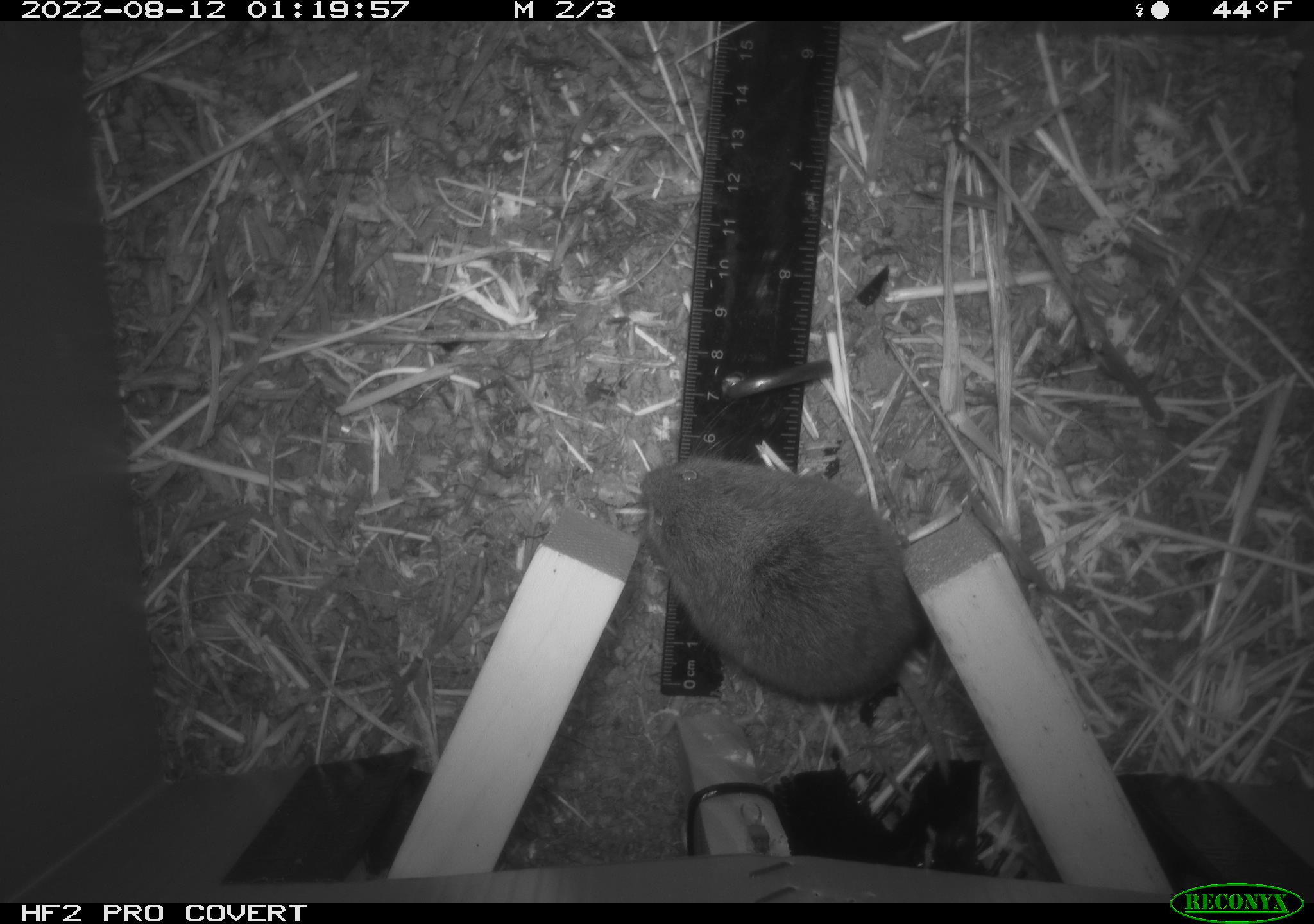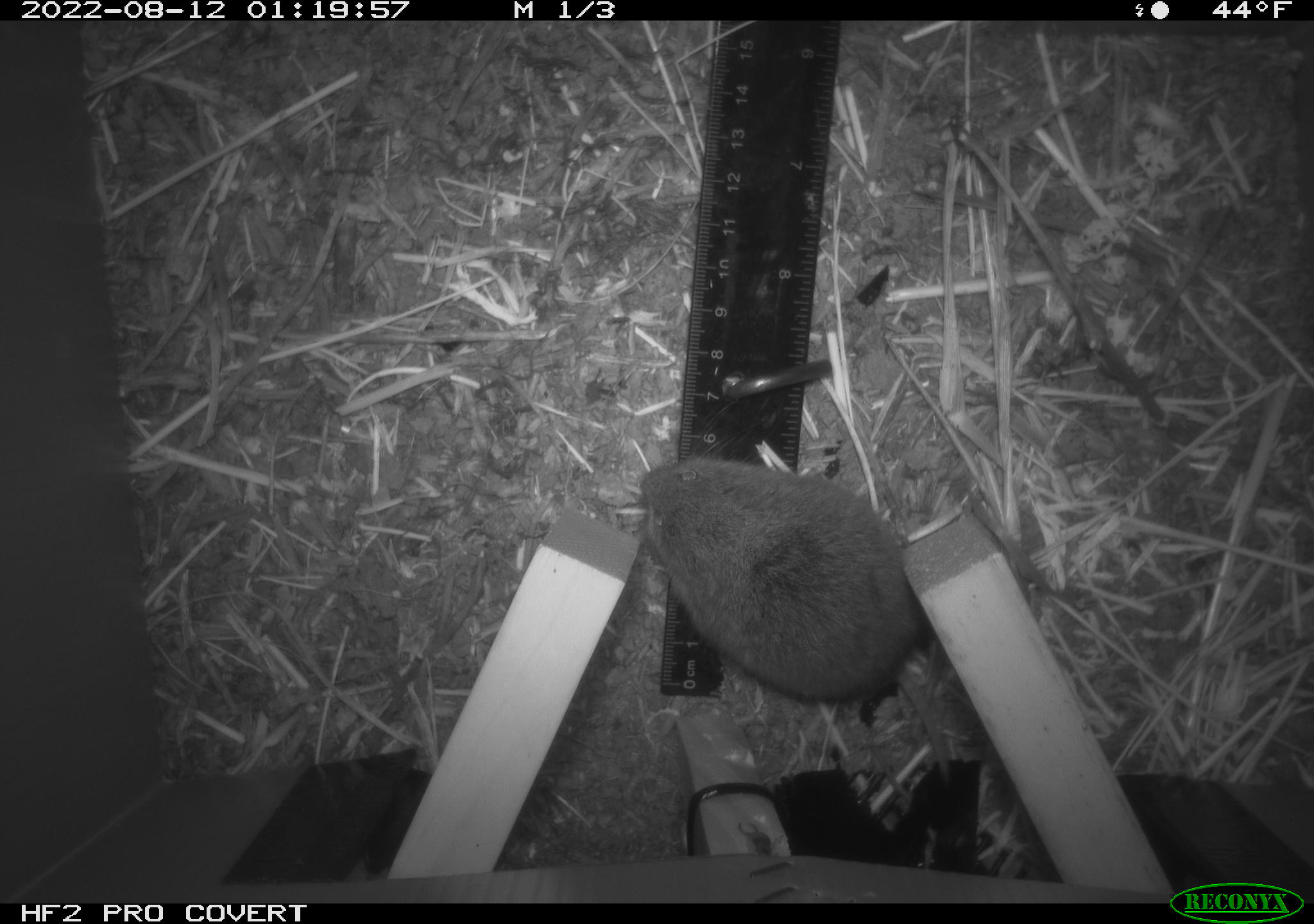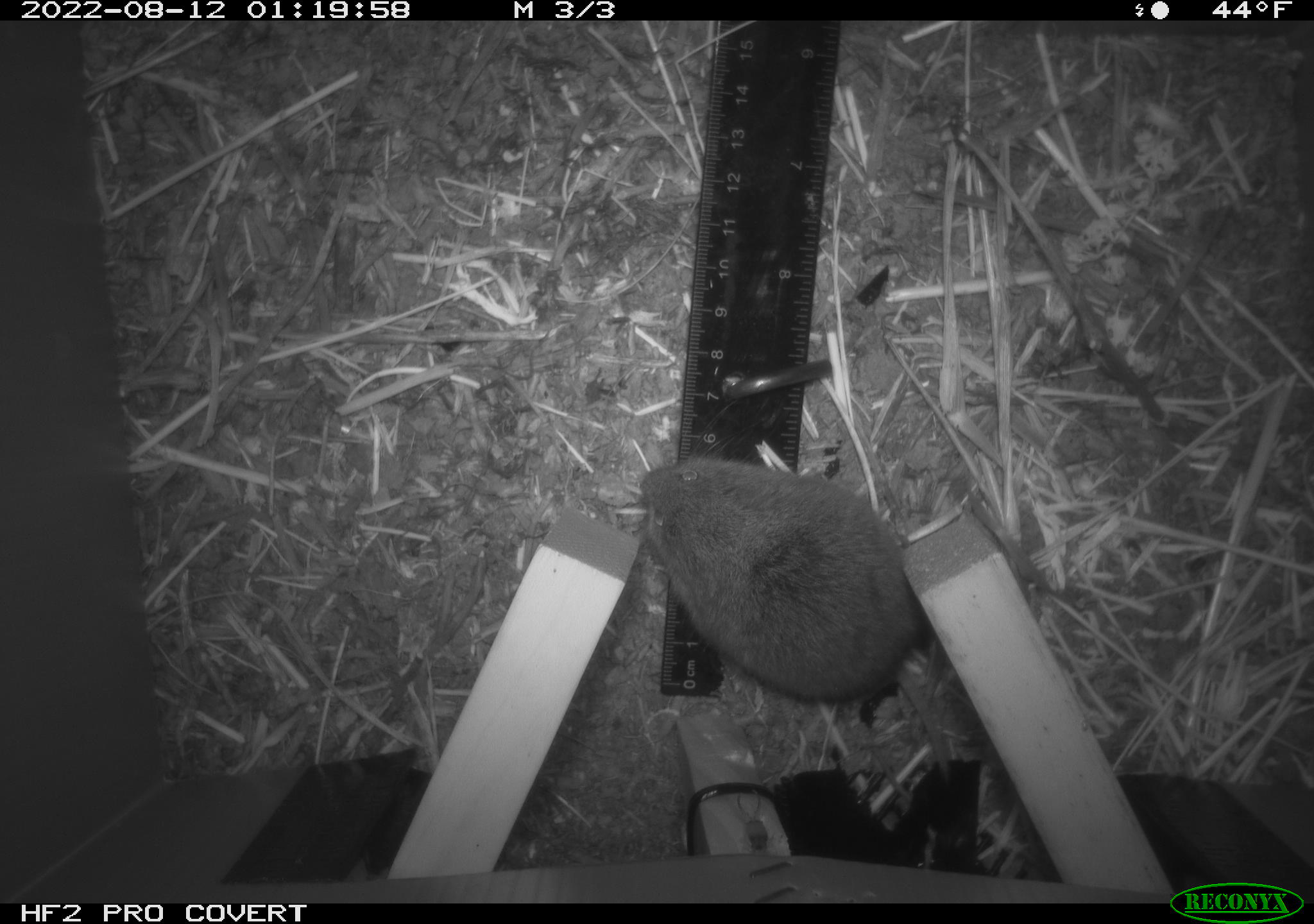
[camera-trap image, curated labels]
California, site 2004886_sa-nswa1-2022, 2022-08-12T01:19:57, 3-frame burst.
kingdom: Animalia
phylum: Chordata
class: Mammalia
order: Rodentia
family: Cricetidae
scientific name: Cricetidae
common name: hamsters, voles, lemmings, and allies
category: cricetidae family